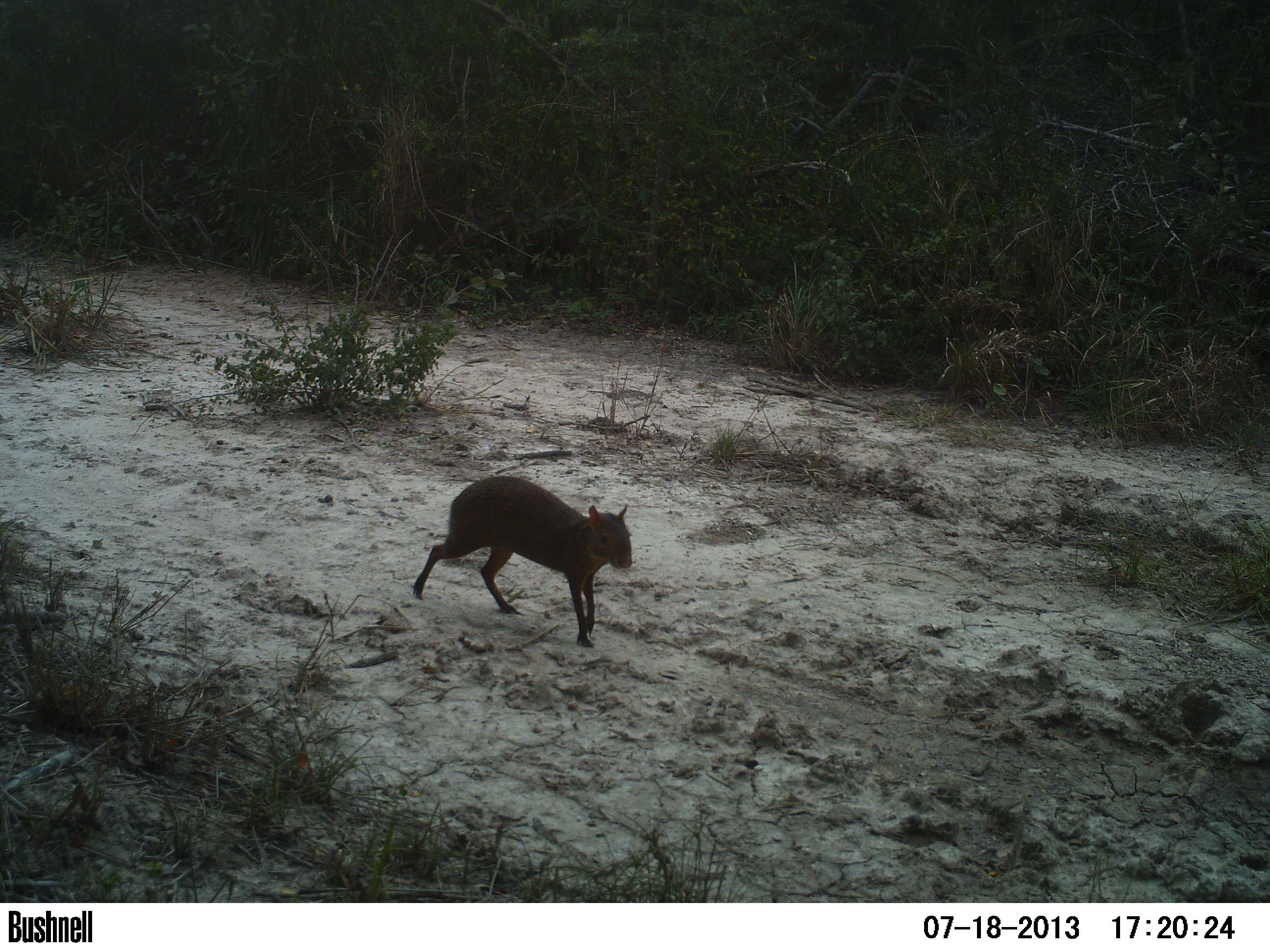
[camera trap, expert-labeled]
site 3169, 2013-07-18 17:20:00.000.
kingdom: Animalia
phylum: Chordata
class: Mammalia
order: Rodentia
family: Cuniculidae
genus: Cuniculus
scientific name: Cuniculus paca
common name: spotted paca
Cuniculus paca (spotted paca), count 1.